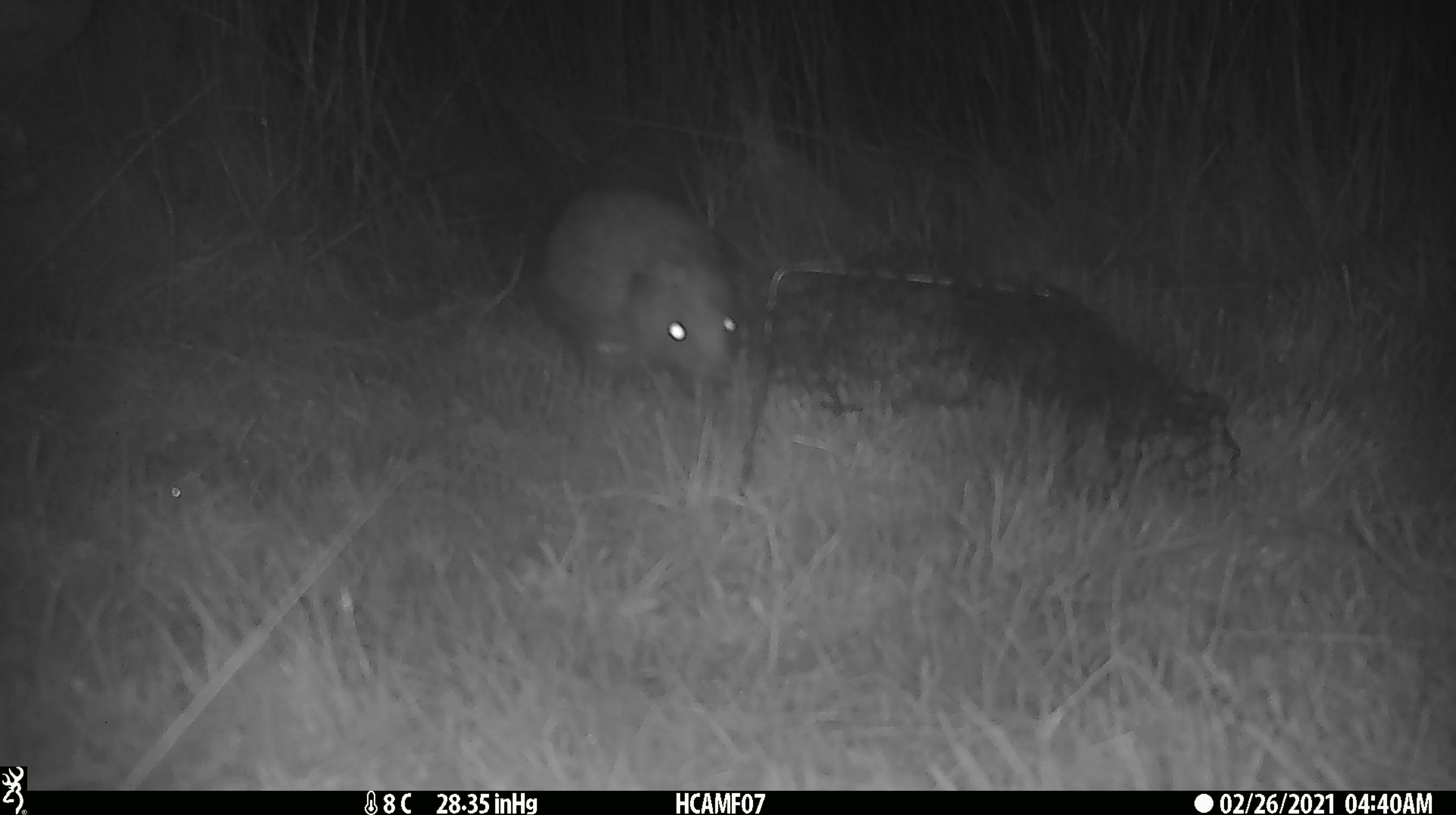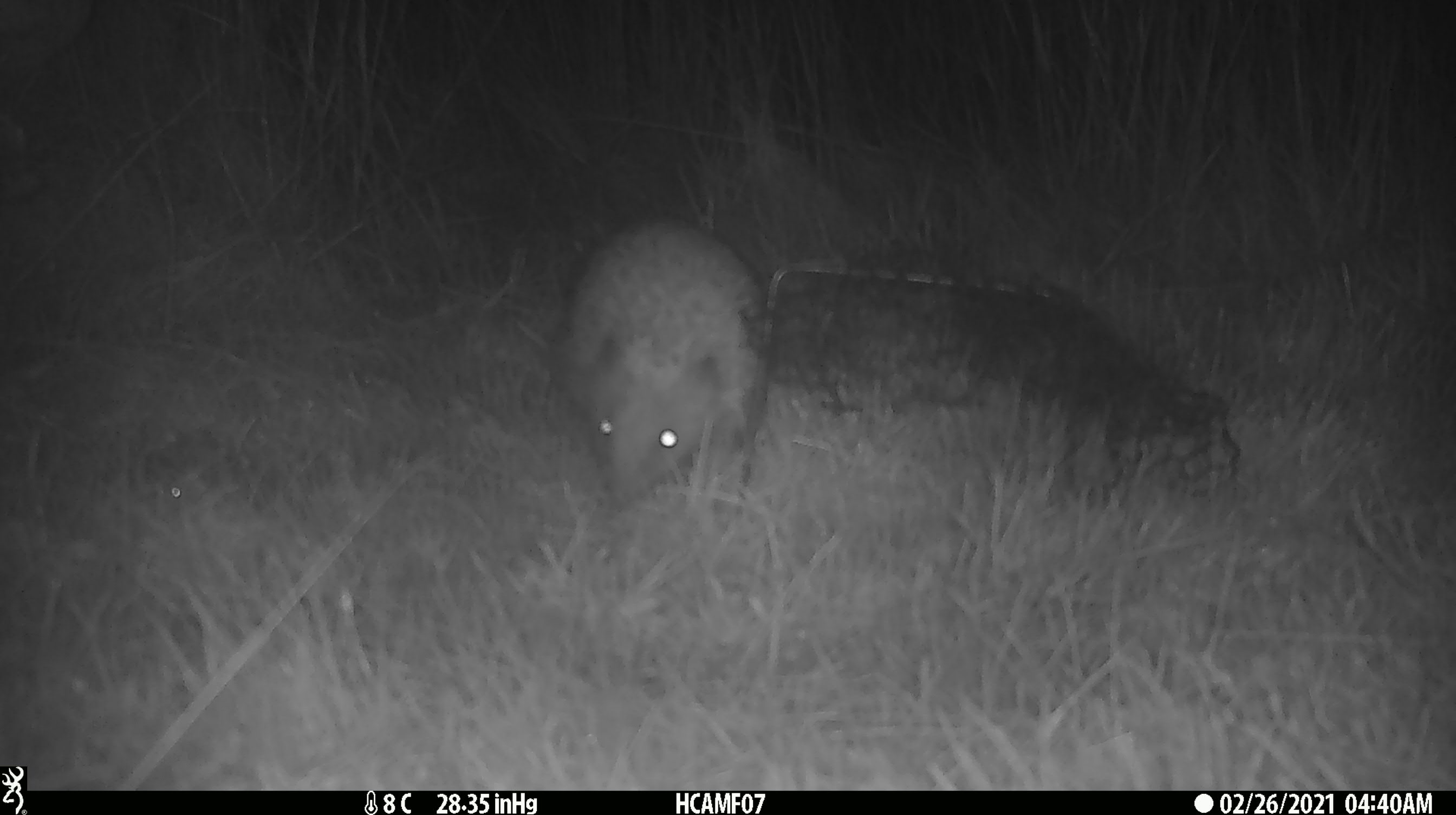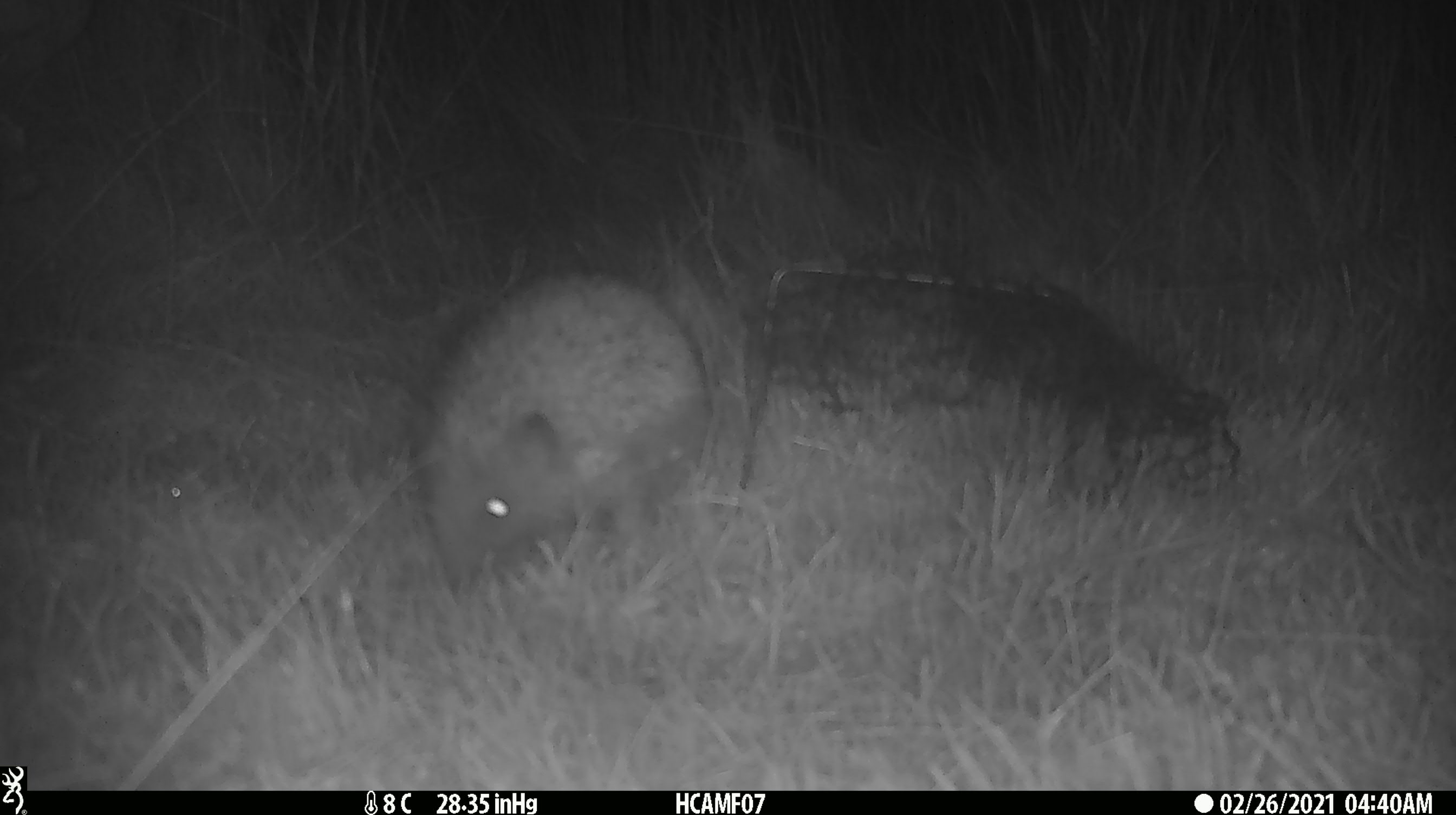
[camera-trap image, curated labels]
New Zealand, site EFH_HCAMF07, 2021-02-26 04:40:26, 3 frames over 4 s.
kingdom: Animalia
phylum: Chordata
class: Mammalia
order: Eulipotyphla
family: Erinaceidae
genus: Erinaceus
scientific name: Erinaceus europaeus europaeus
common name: european hedgehog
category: hedgehog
Hedgehog (european hedgehog) (Erinaceus europaeus europaeus).